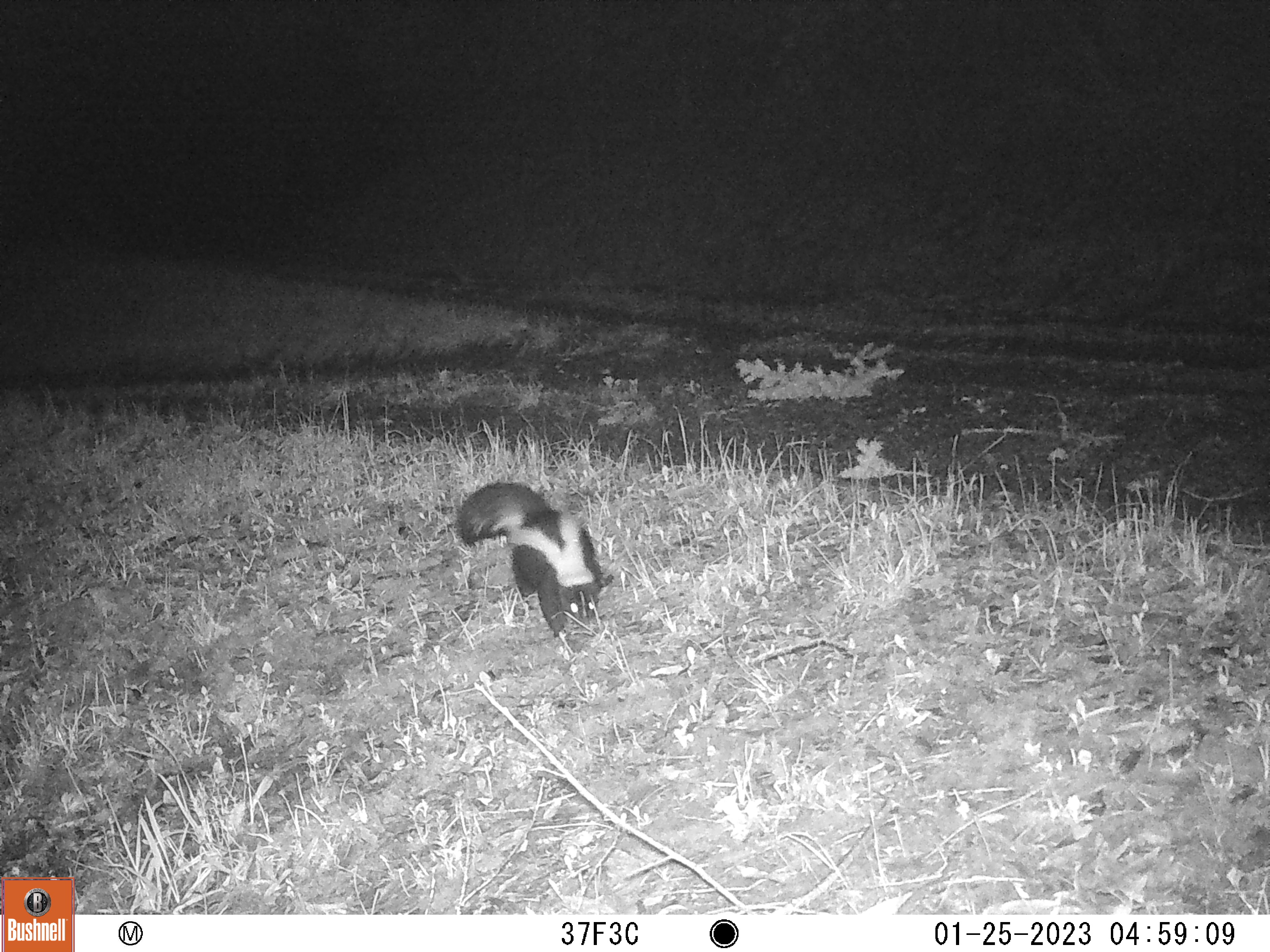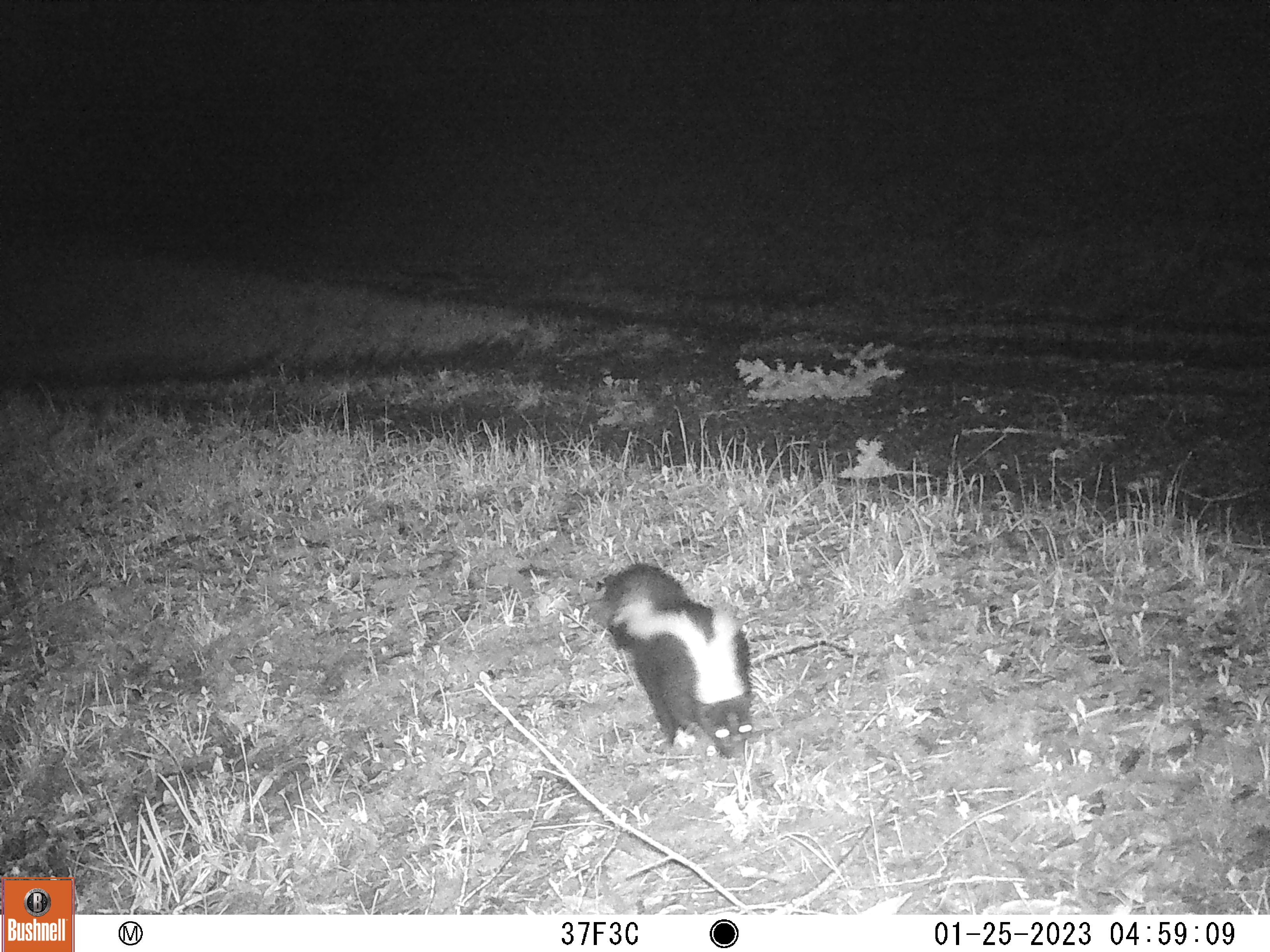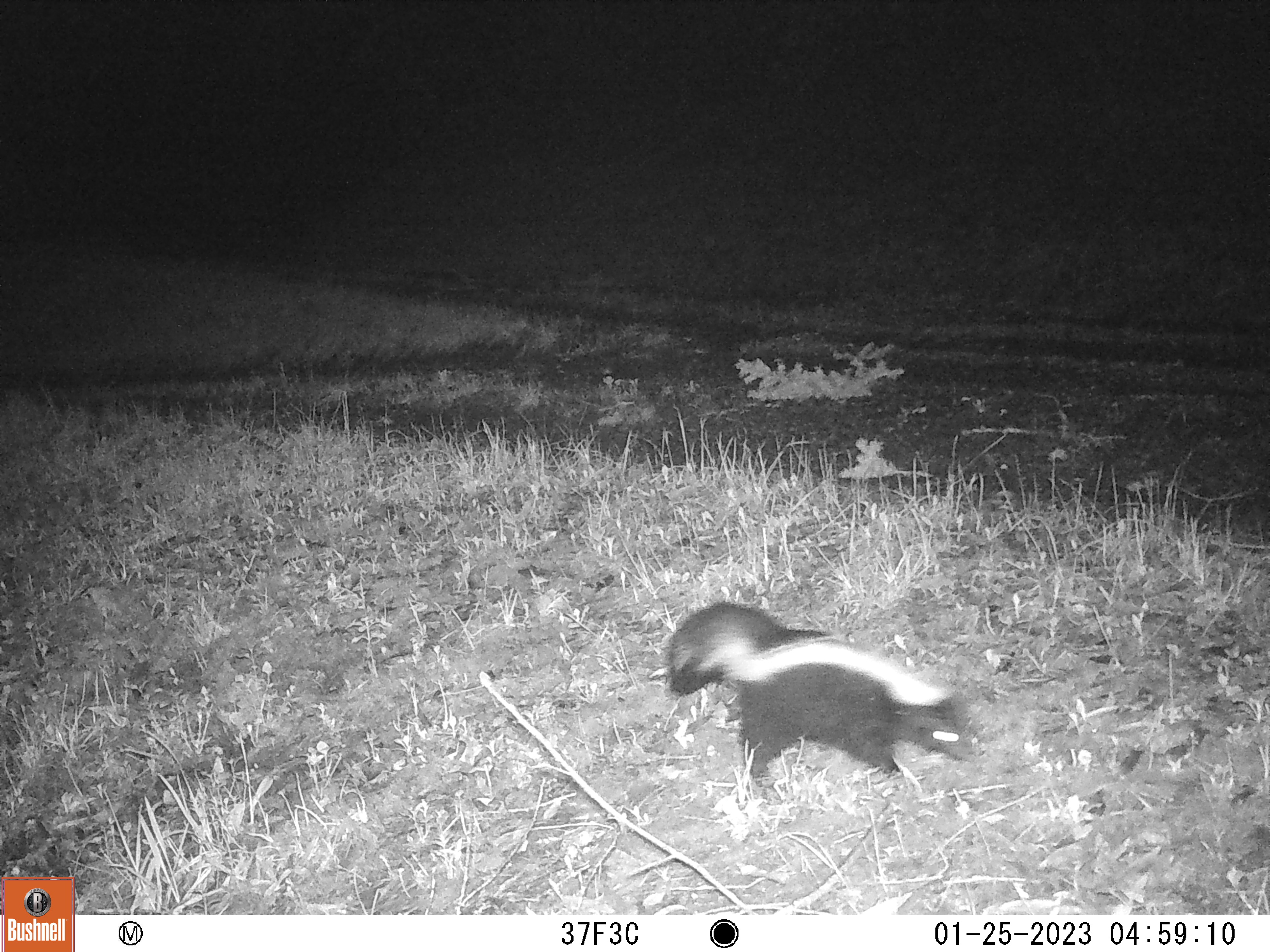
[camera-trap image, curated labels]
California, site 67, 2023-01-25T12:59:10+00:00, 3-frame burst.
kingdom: Animalia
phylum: Chordata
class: Mammalia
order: Carnivora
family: Mephitidae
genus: Mephitis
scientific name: Mephitis mephitis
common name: striped skunk